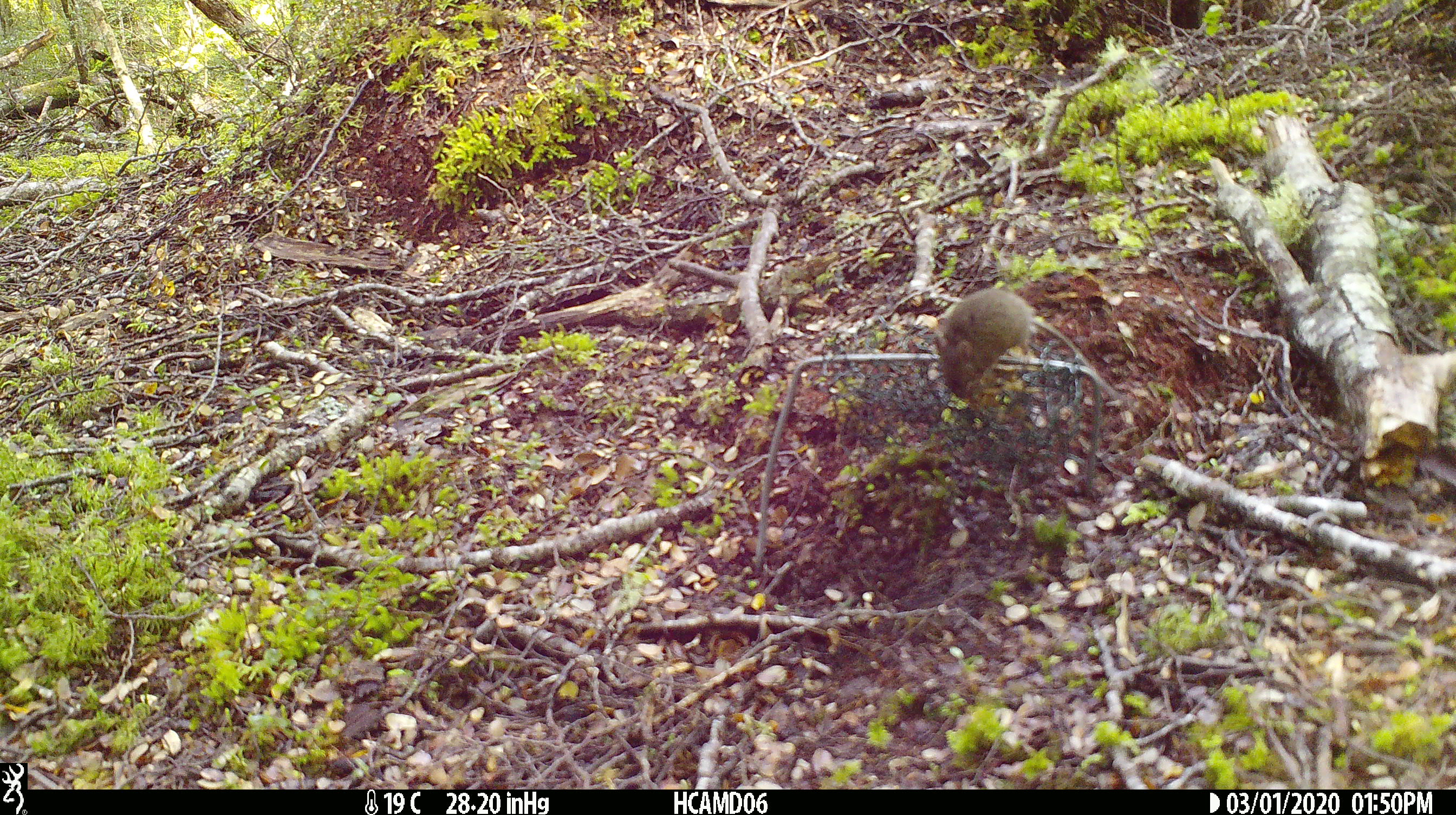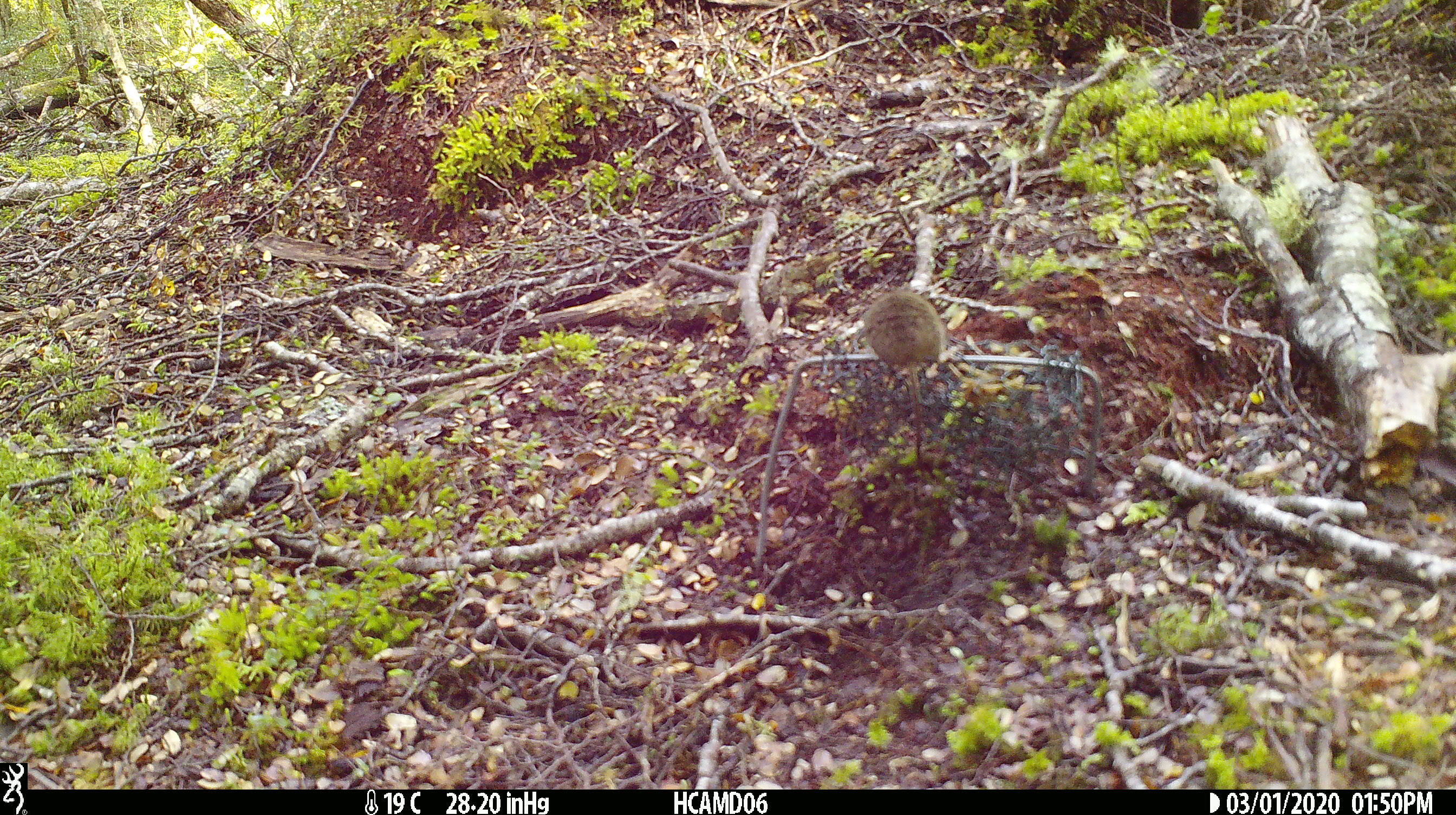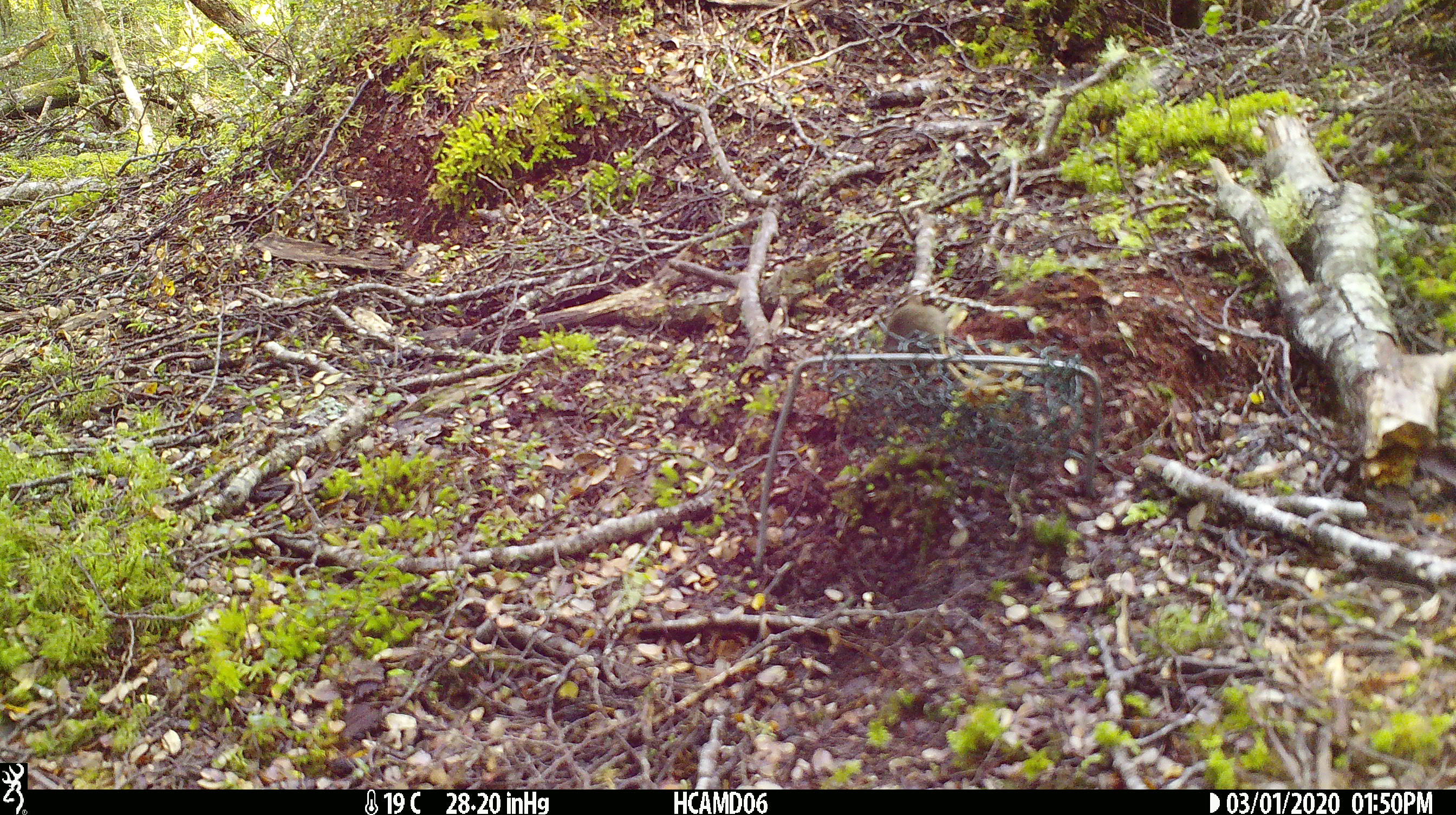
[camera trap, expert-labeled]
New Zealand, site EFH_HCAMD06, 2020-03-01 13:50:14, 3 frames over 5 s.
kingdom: Animalia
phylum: Chordata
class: Mammalia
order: Rodentia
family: Muridae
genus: Mus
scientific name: Mus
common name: mouse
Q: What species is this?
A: Mouse (Mus).